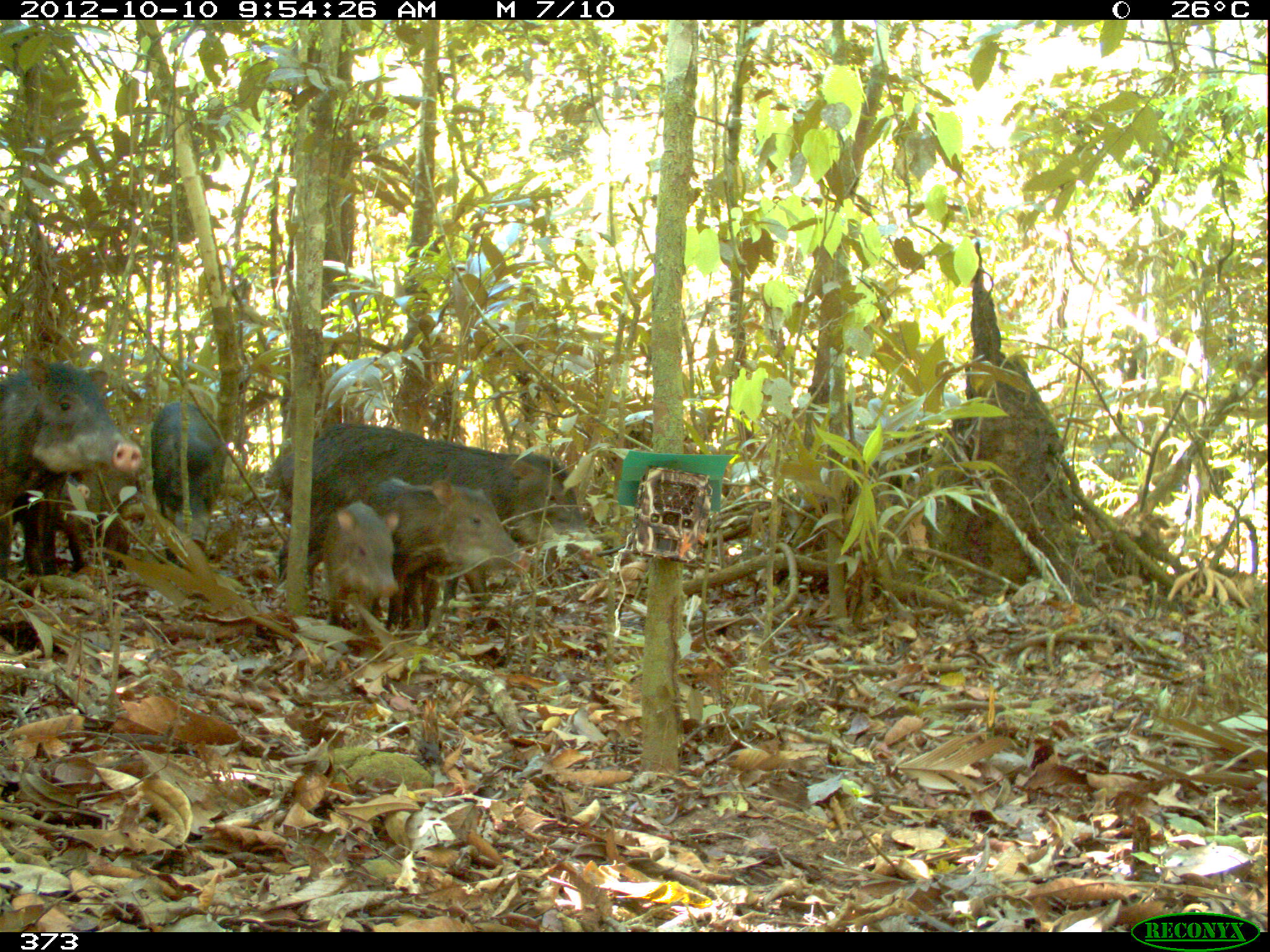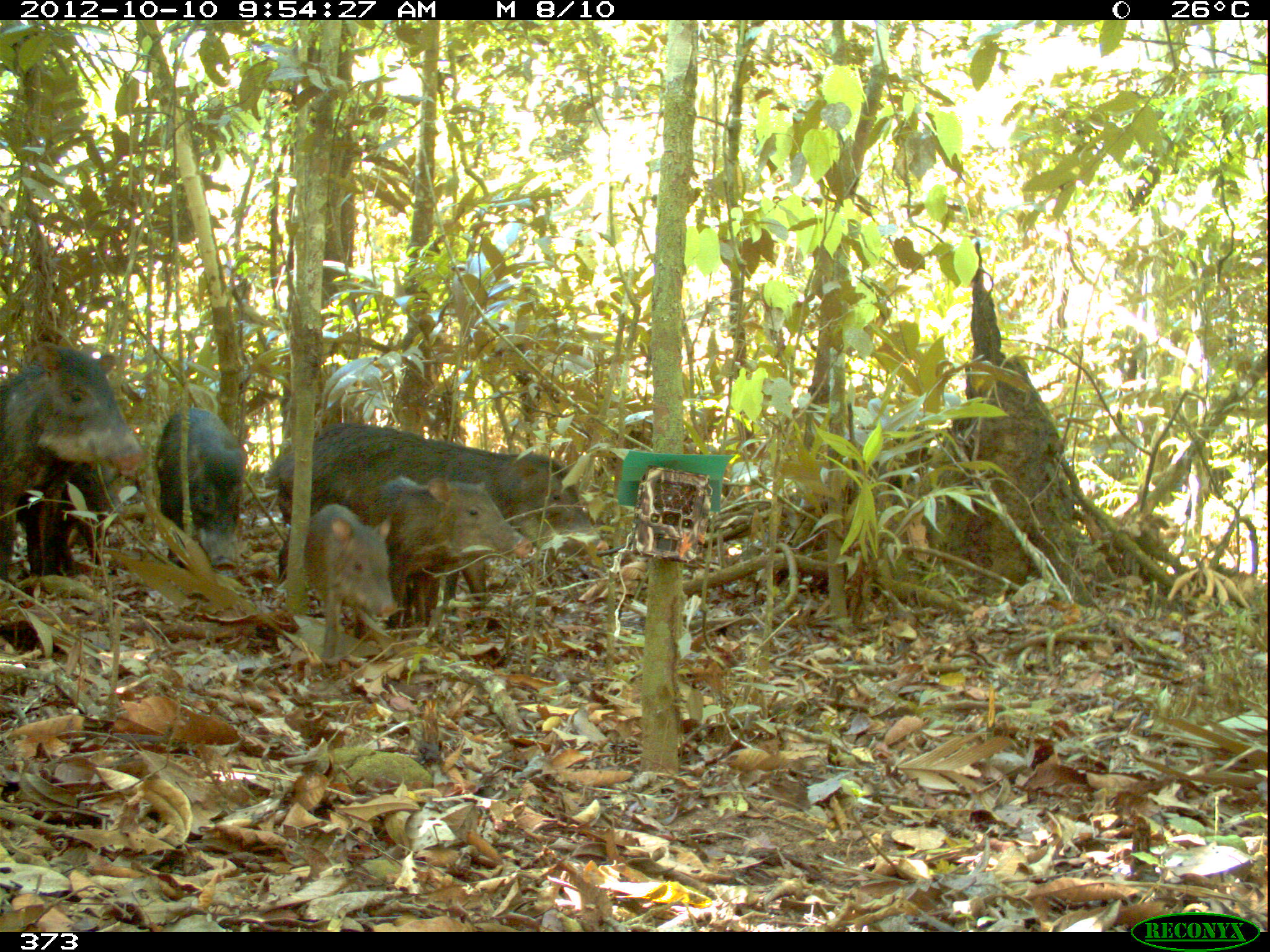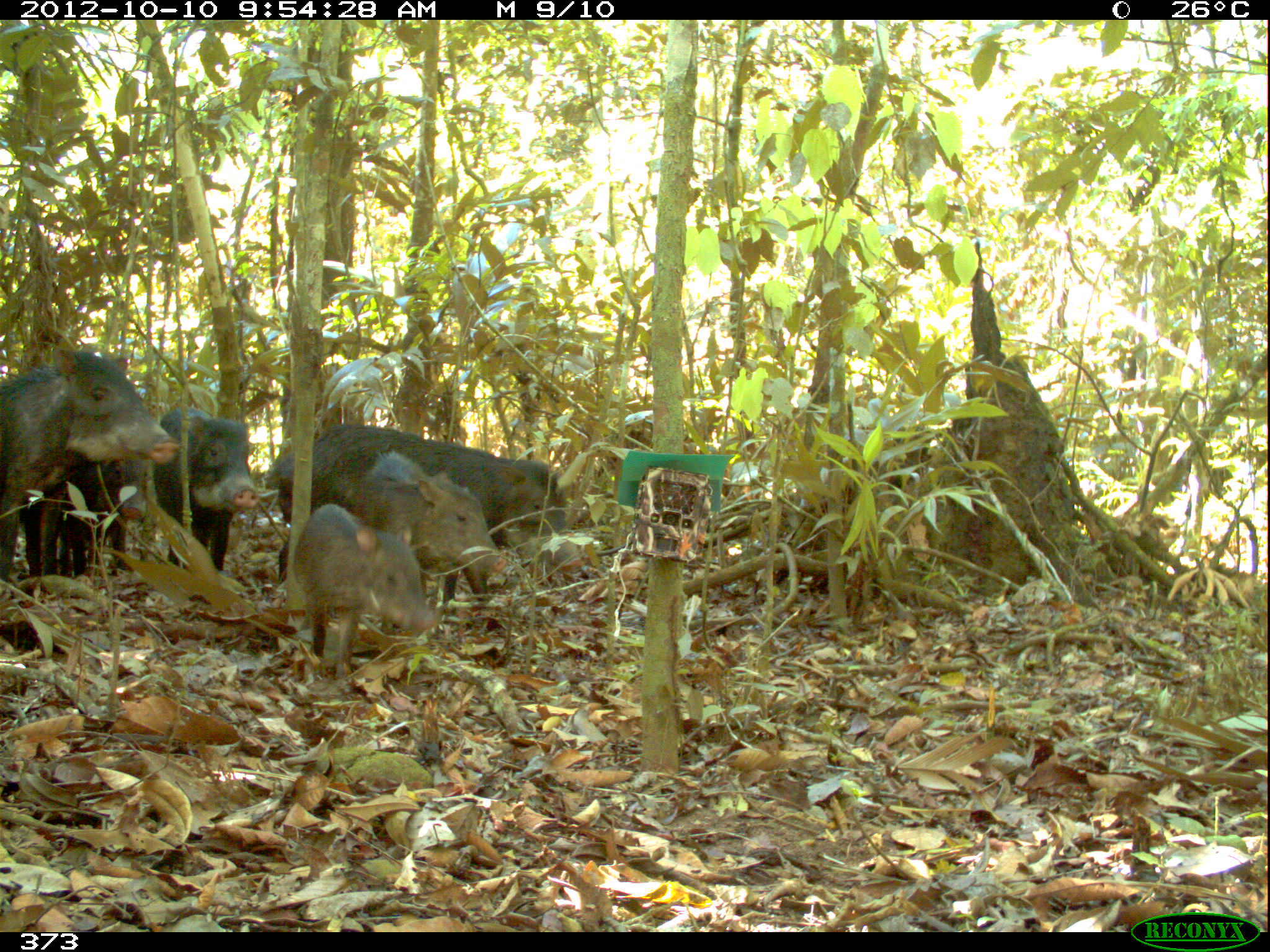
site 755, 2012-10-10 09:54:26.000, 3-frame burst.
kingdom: Animalia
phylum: Chordata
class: Mammalia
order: Artiodactyla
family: Tayassuidae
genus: Tayassu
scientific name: Tayassu pecari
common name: white-lipped peccary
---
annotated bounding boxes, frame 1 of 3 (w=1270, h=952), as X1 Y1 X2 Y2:
tayassu pecari: 265 423 601 632; 0 360 147 574; 366 477 523 634; 146 399 225 566; 319 499 398 629; 55 462 142 577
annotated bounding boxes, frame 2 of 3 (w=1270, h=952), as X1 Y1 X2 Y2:
tayassu pecari: 261 423 609 618; 0 340 145 594; 360 477 534 625; 280 502 398 654; 156 410 249 574; 19 462 124 580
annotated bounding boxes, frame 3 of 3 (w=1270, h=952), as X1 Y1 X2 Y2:
tayassu pecari: 263 423 584 608; 0 348 180 598; 341 451 504 633; 289 502 435 654; 153 404 255 574; 20 462 148 580